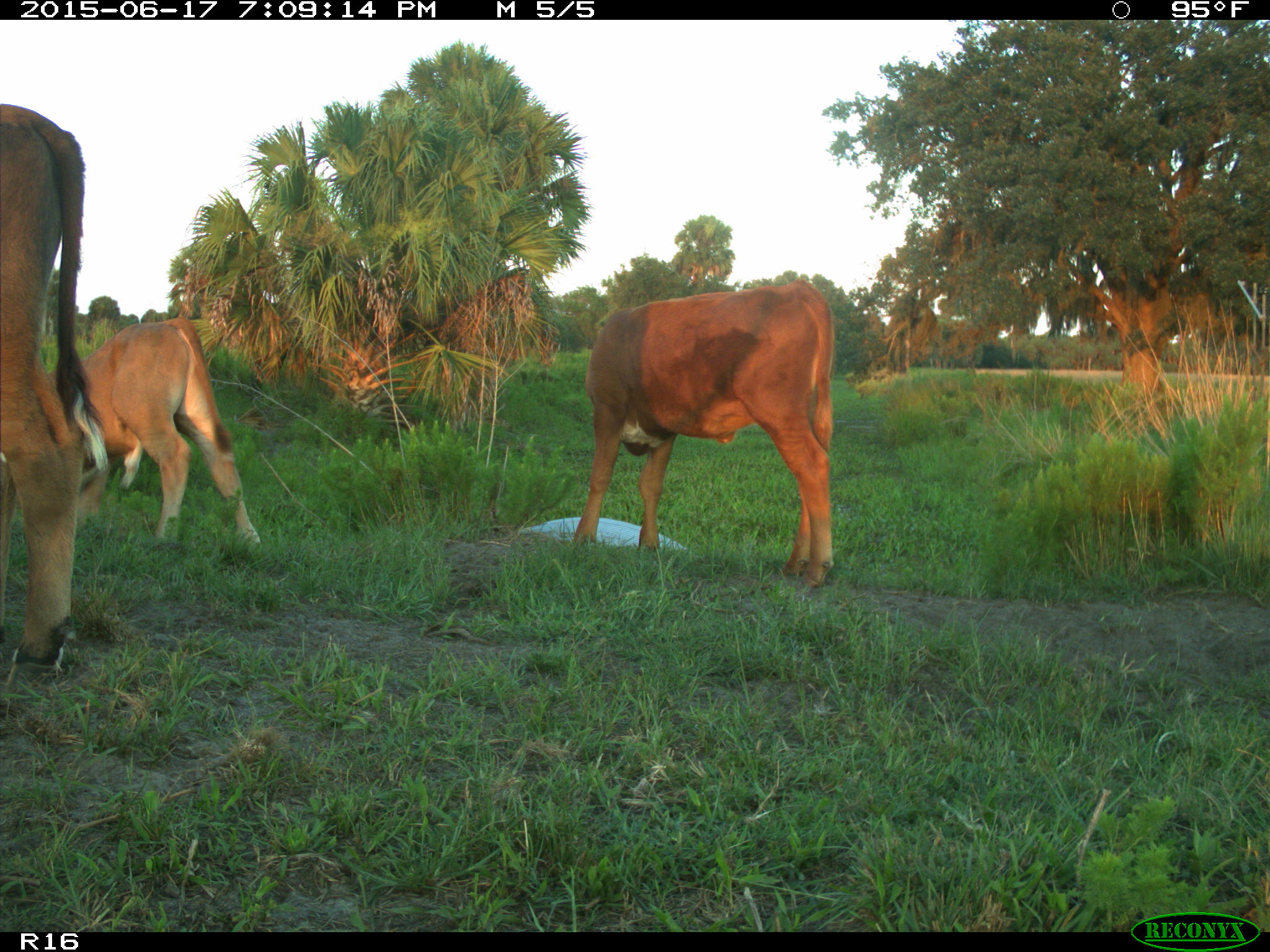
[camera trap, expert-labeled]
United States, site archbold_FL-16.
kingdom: Animalia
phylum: Chordata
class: Mammalia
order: Artiodactyla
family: Bovidae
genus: Bos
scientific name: Bos taurus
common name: domestic cow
Bos taurus (domestic cow).